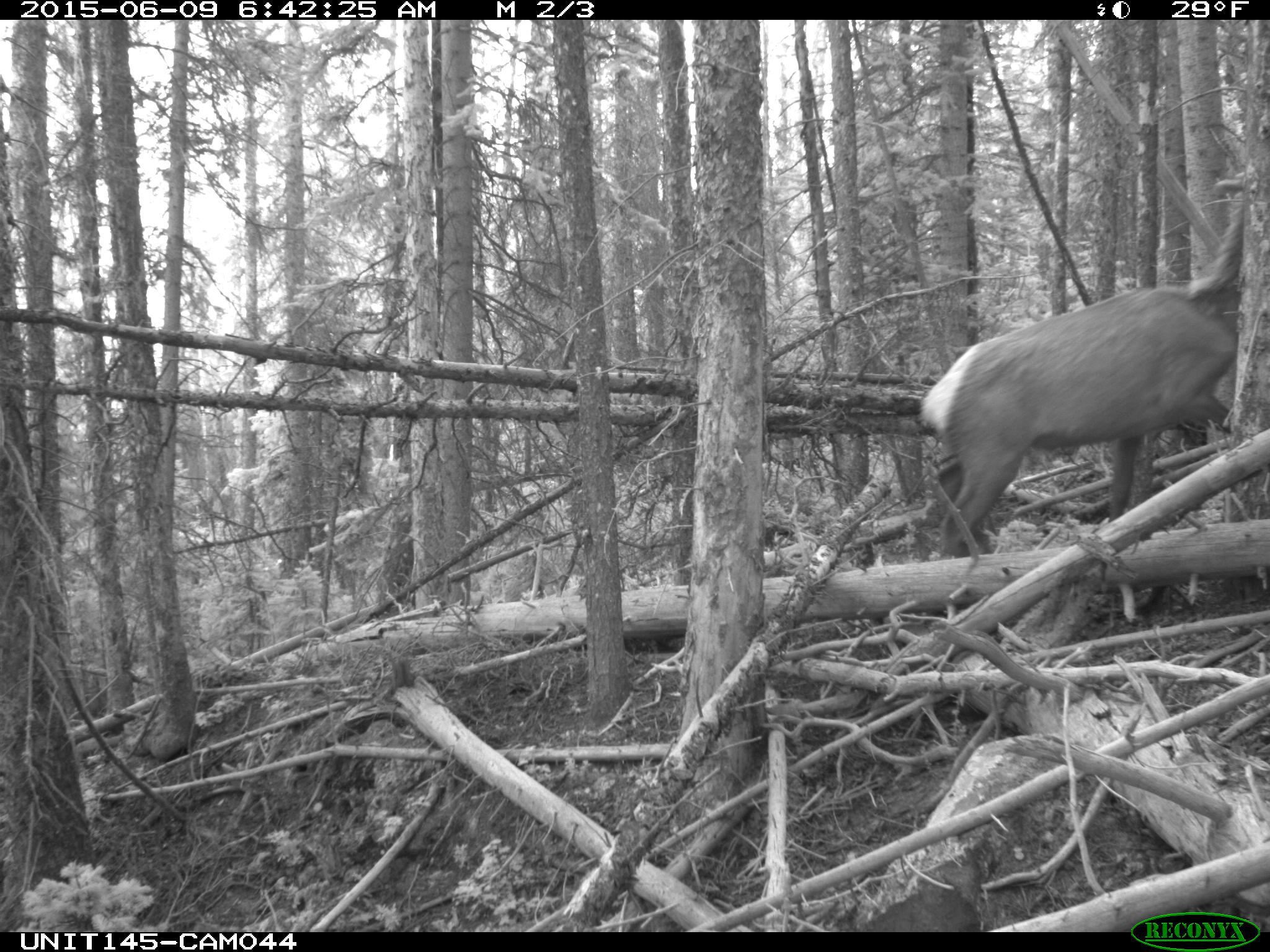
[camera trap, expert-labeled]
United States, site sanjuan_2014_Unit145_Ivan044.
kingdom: Animalia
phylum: Chordata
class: Mammalia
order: Artiodactyla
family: Cervidae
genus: Cervus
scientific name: Cervus elaphus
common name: red deer